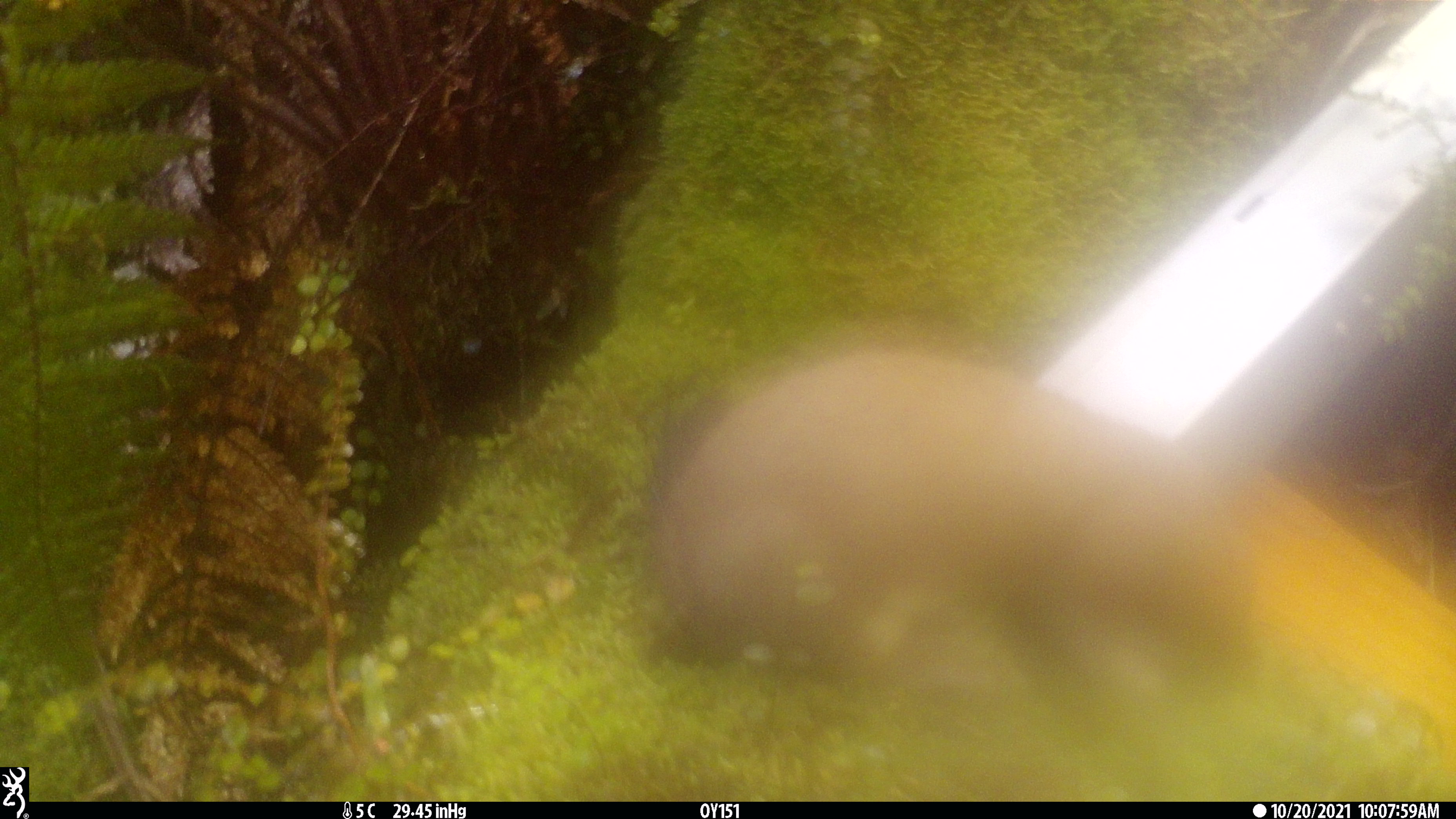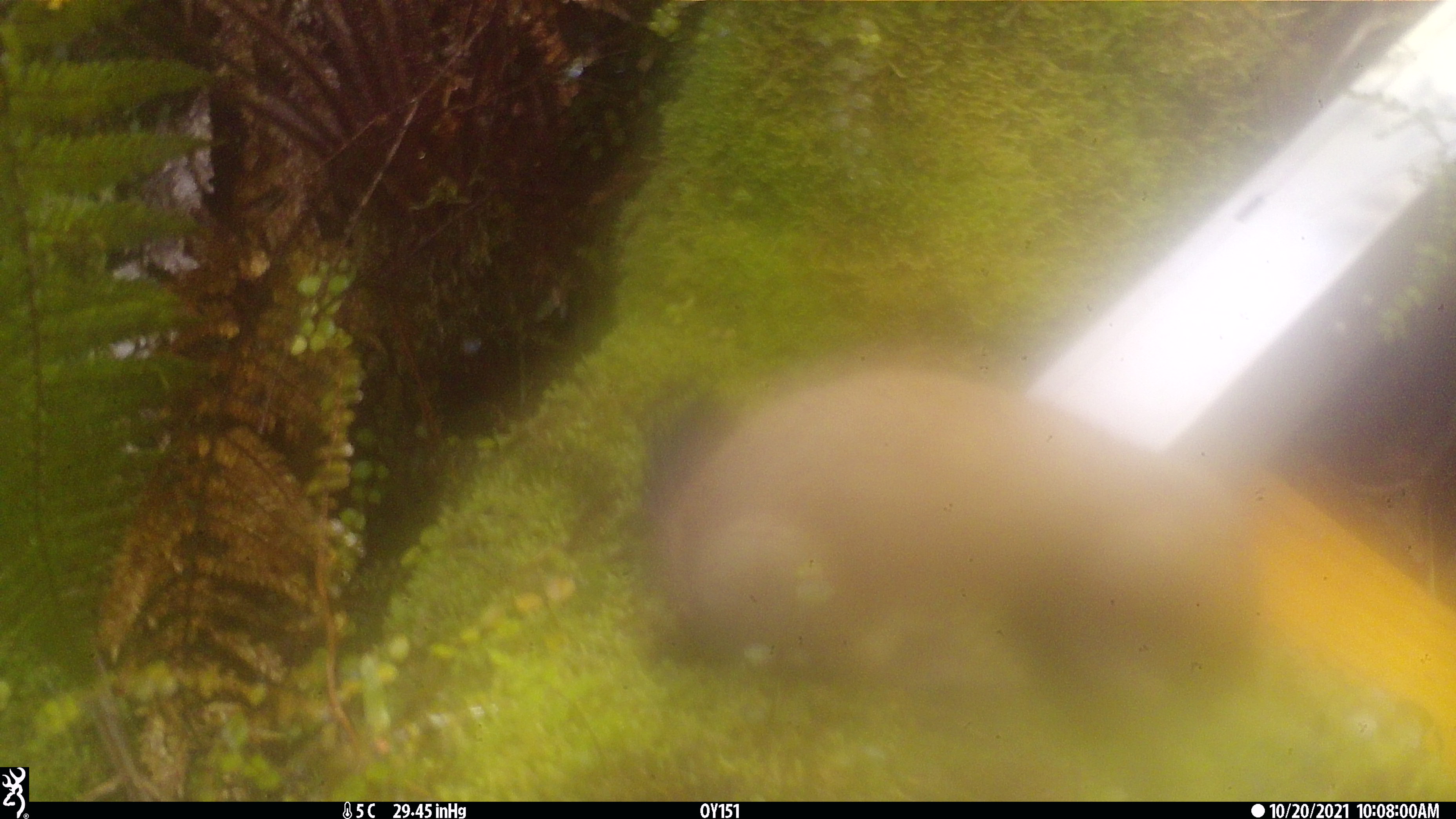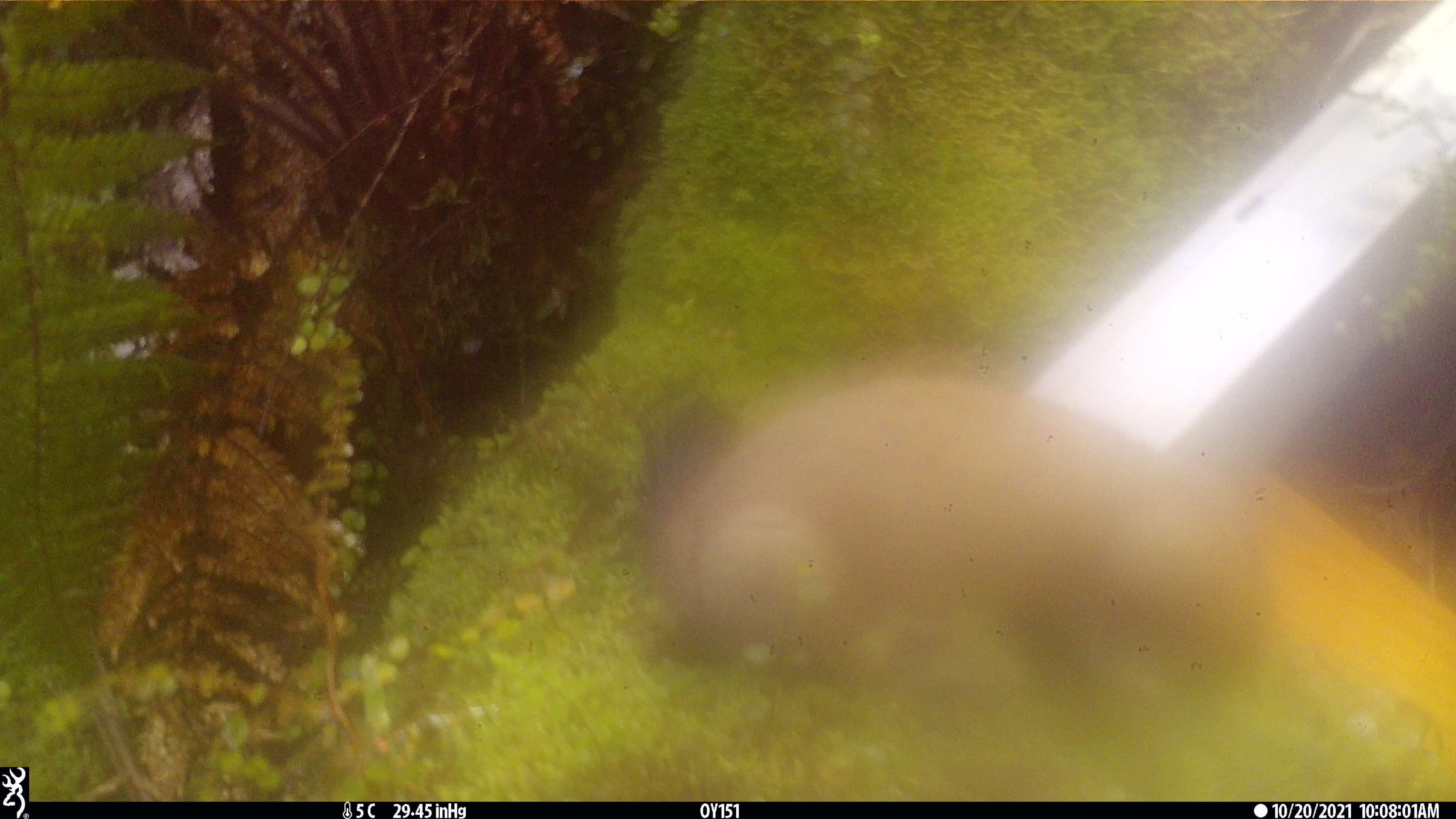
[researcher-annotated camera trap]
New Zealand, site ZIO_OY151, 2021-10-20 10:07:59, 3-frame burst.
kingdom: Animalia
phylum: Chordata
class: Mammalia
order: Carnivora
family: Mustelidae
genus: Mustela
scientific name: Mustela erminea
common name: stoat